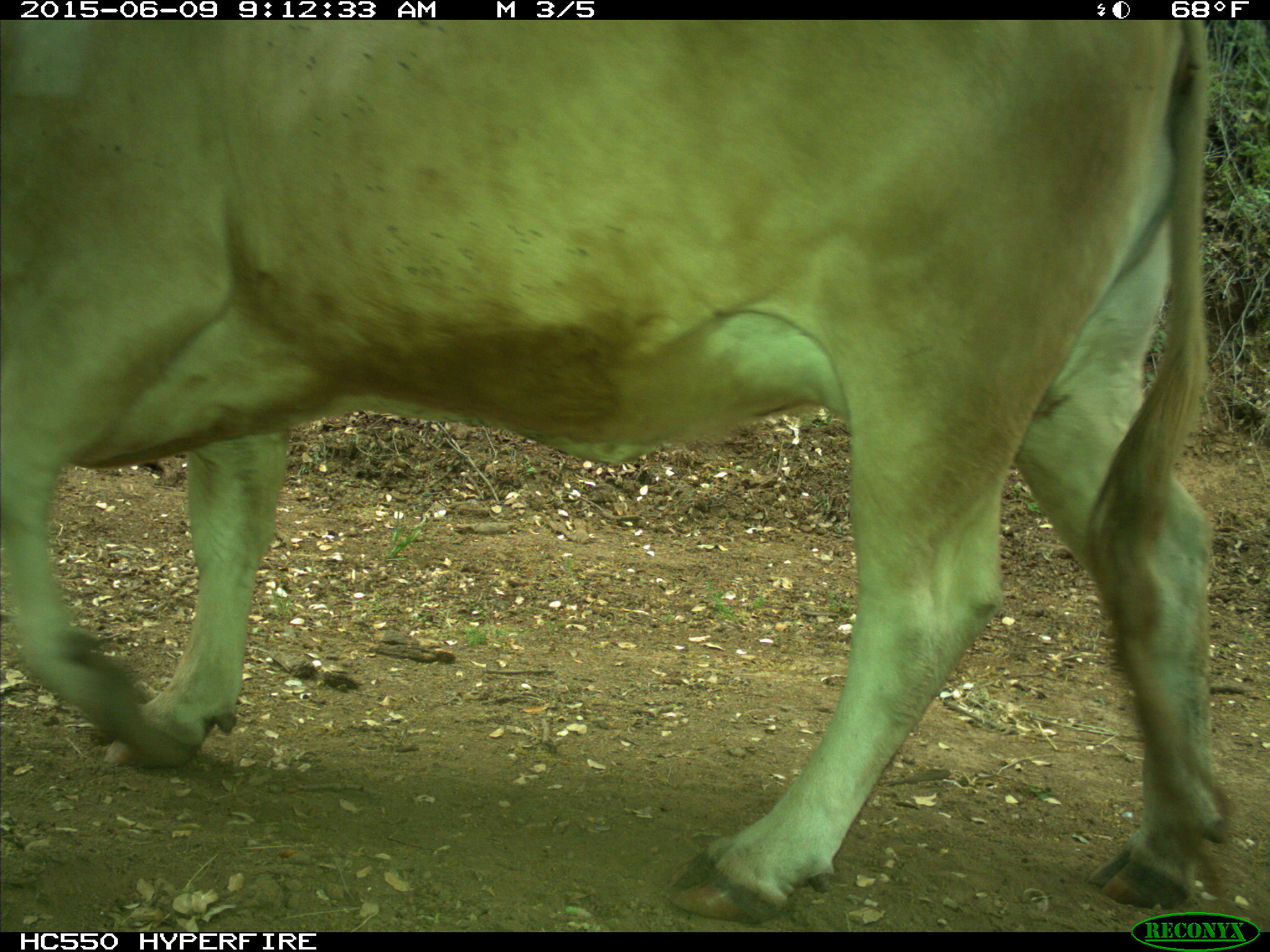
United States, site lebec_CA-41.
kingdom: Animalia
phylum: Chordata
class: Mammalia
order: Artiodactyla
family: Bovidae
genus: Bos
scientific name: Bos taurus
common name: domestic cow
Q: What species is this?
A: Bos taurus (domestic cow).